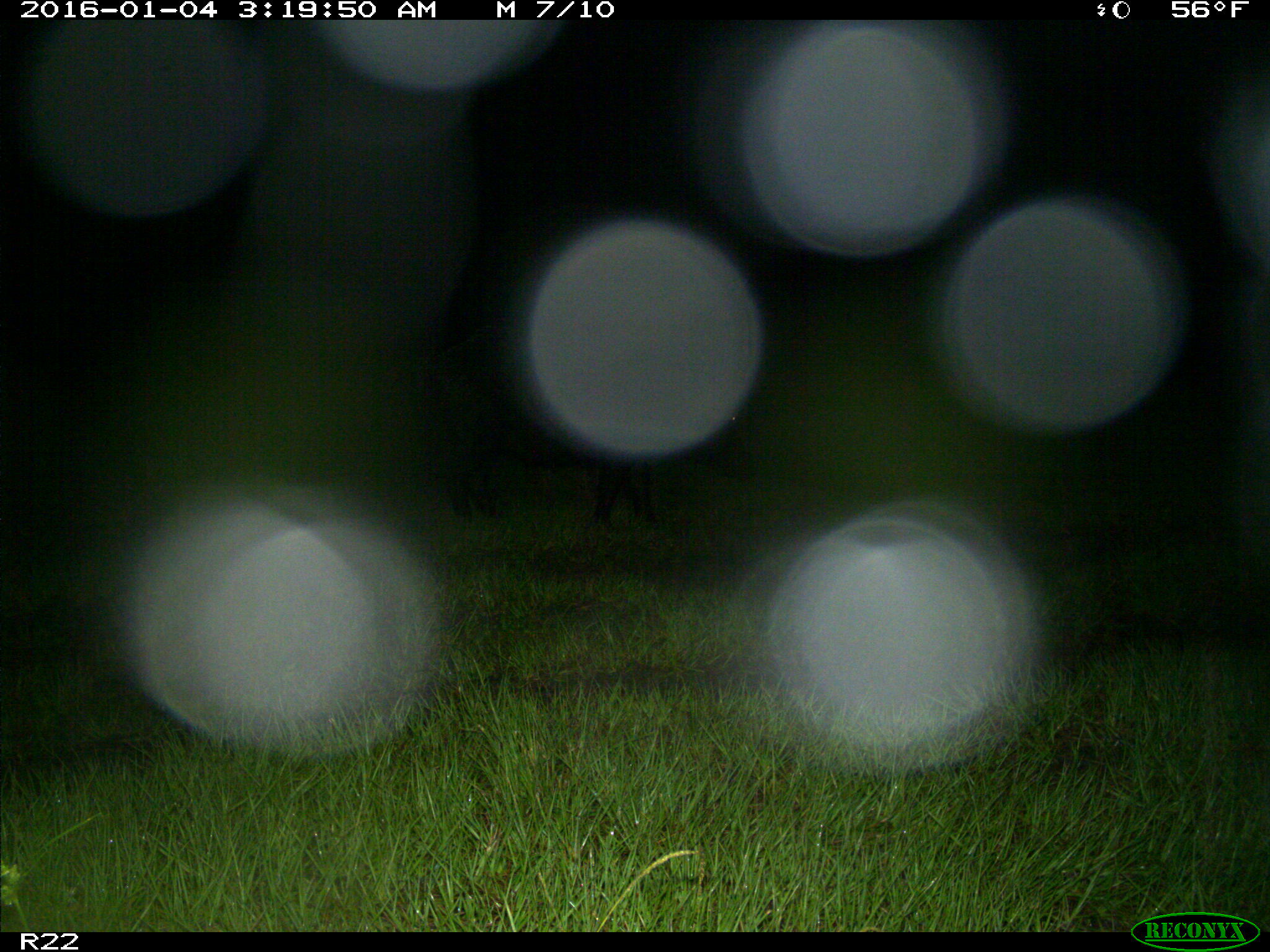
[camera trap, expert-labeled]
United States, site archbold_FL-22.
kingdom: Animalia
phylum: Chordata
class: Mammalia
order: Artiodactyla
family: Suidae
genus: Sus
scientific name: Sus scrofa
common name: wild boar